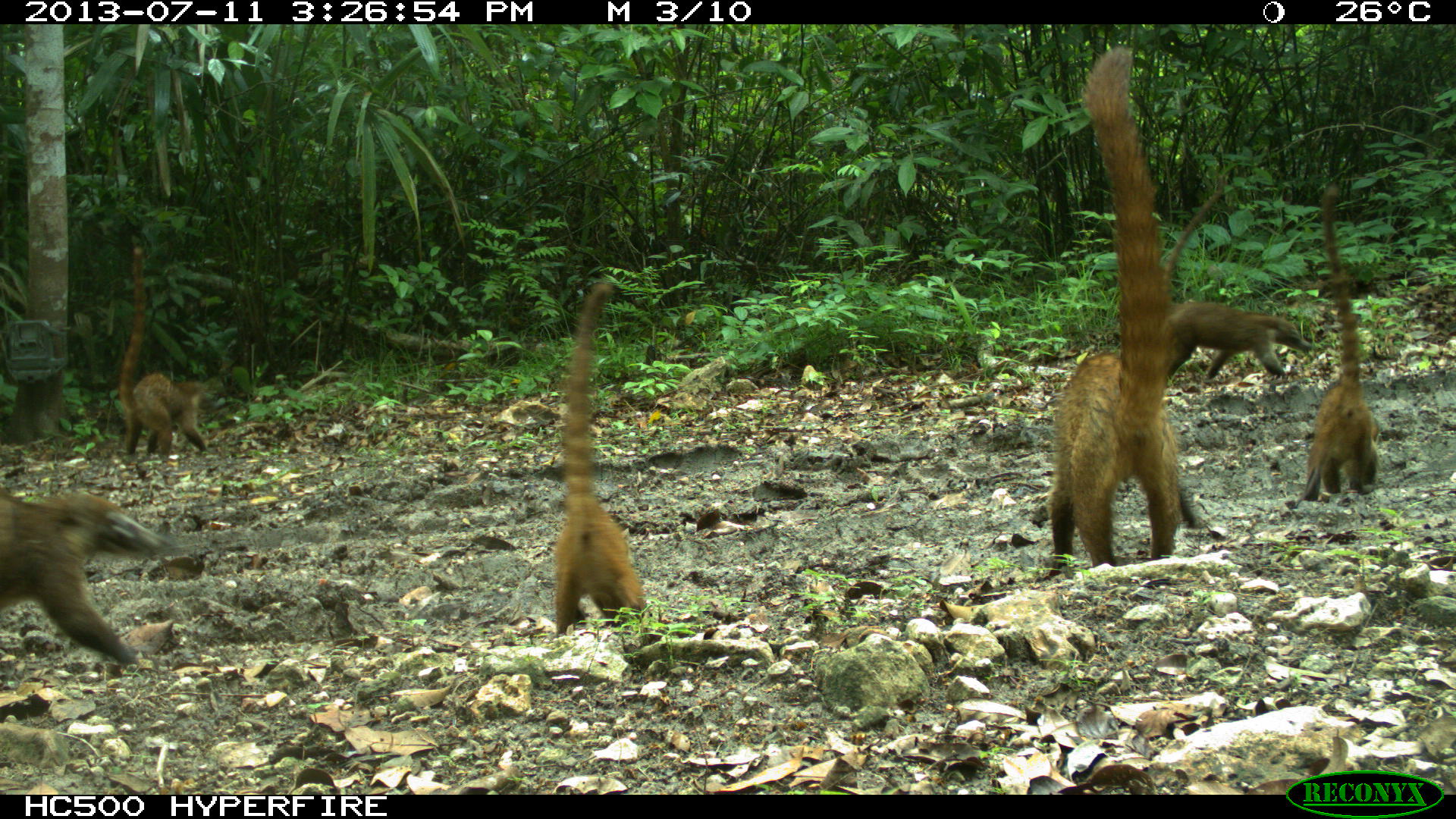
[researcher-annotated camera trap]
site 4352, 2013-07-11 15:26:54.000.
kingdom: Animalia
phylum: Chordata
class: Mammalia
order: Carnivora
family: Procyonidae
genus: Nasua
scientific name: Nasua narica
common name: white-nosed coati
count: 8